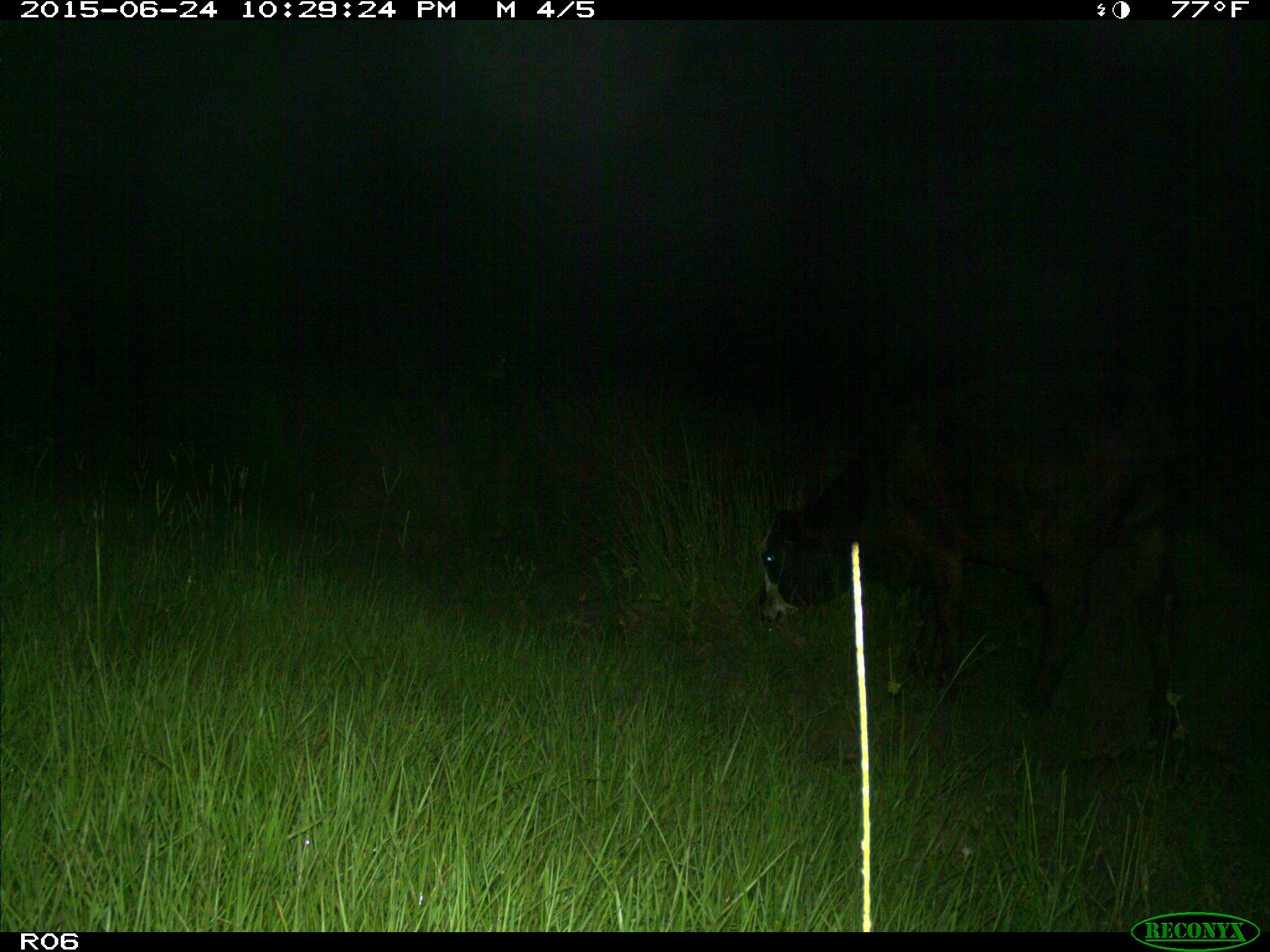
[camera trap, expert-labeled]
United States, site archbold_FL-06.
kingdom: Animalia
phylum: Chordata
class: Mammalia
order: Artiodactyla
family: Bovidae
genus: Bos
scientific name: Bos taurus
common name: domestic cow